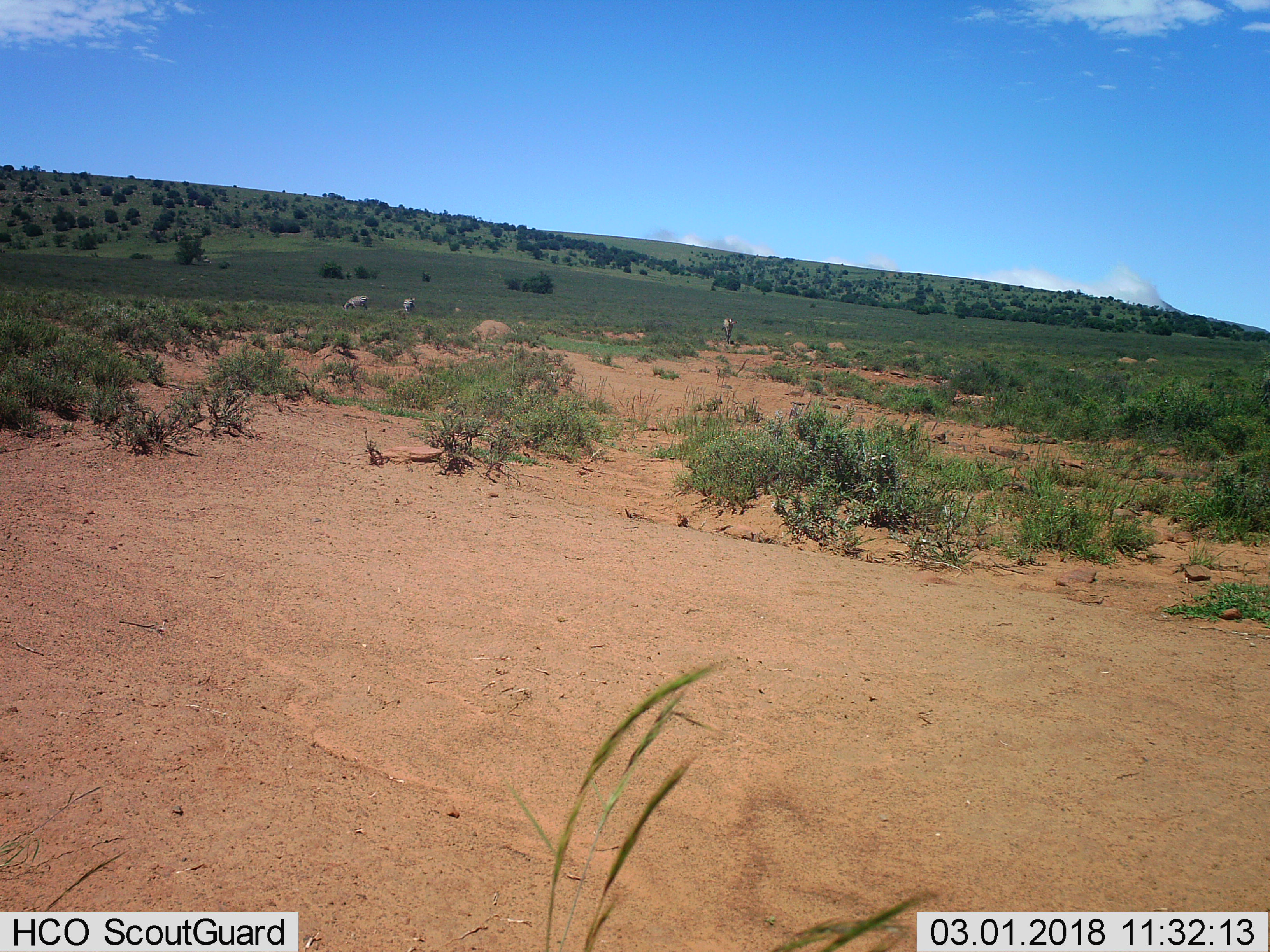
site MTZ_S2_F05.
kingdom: Animalia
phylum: Chordata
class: Mammalia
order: Perissodactyla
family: Equidae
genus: Equus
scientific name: Equus zebra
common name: mountain zebra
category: zebramountain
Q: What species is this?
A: Zebramountain (mountain zebra) (Equus zebra).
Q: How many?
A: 3.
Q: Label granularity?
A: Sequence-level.